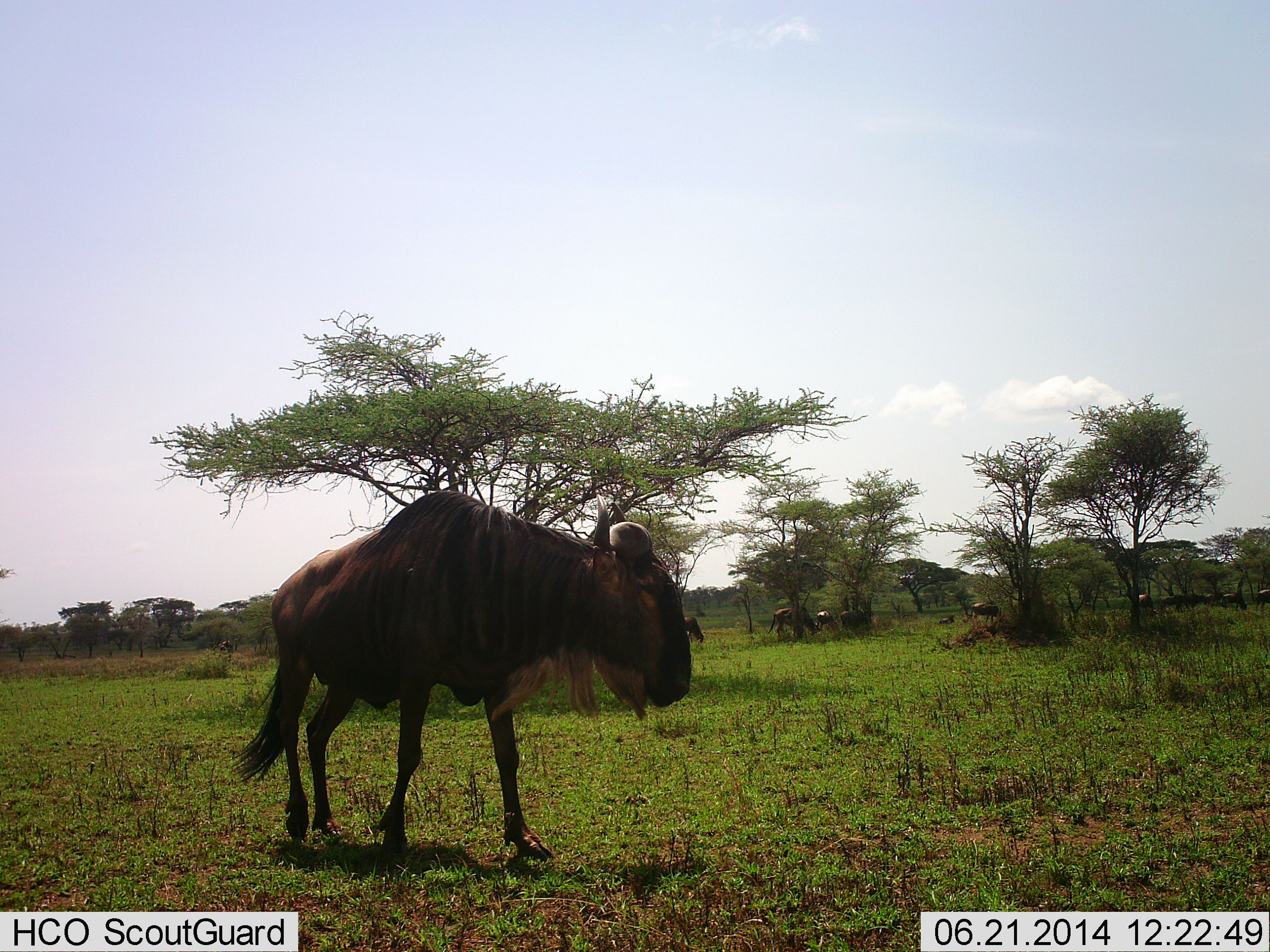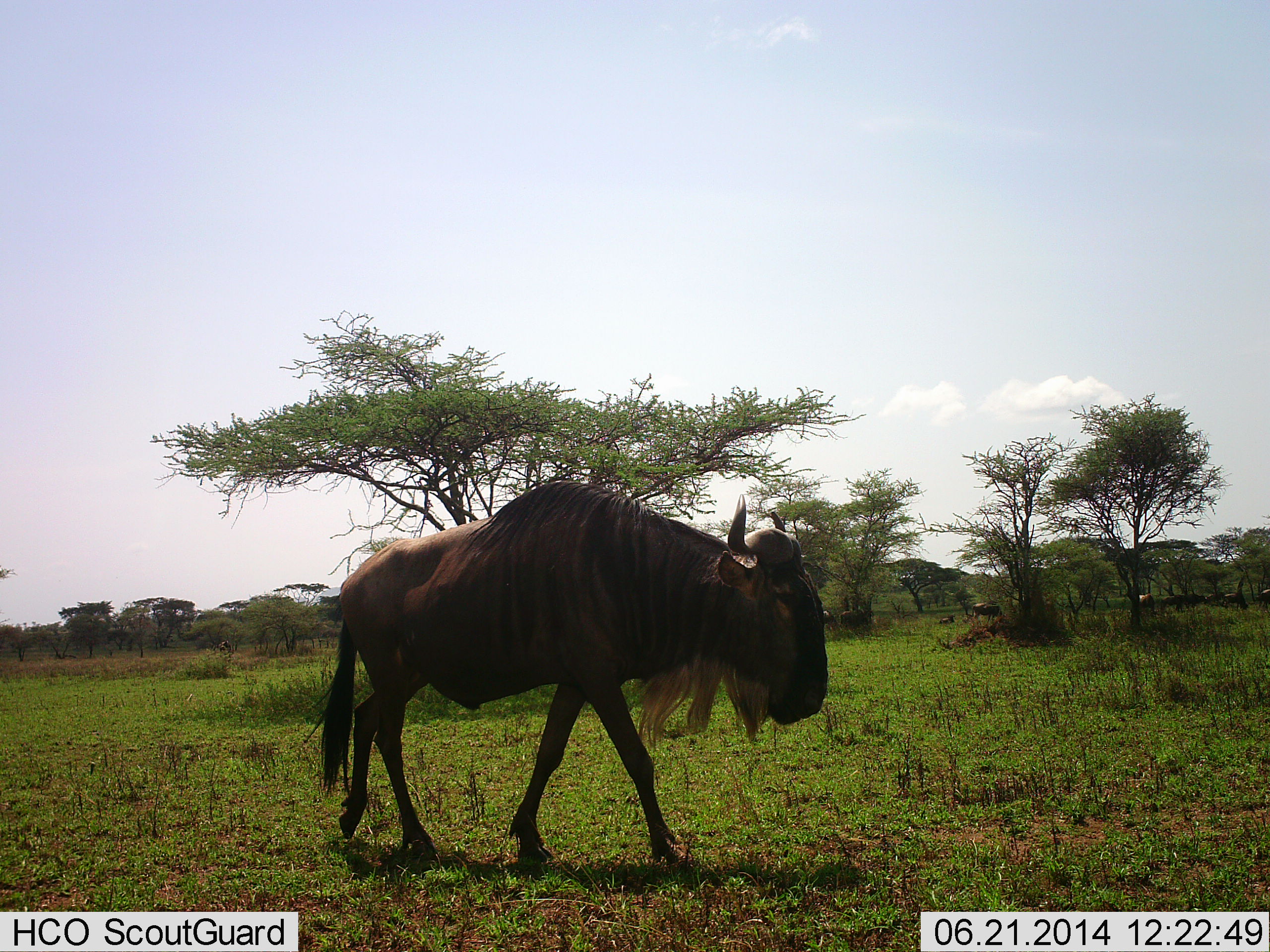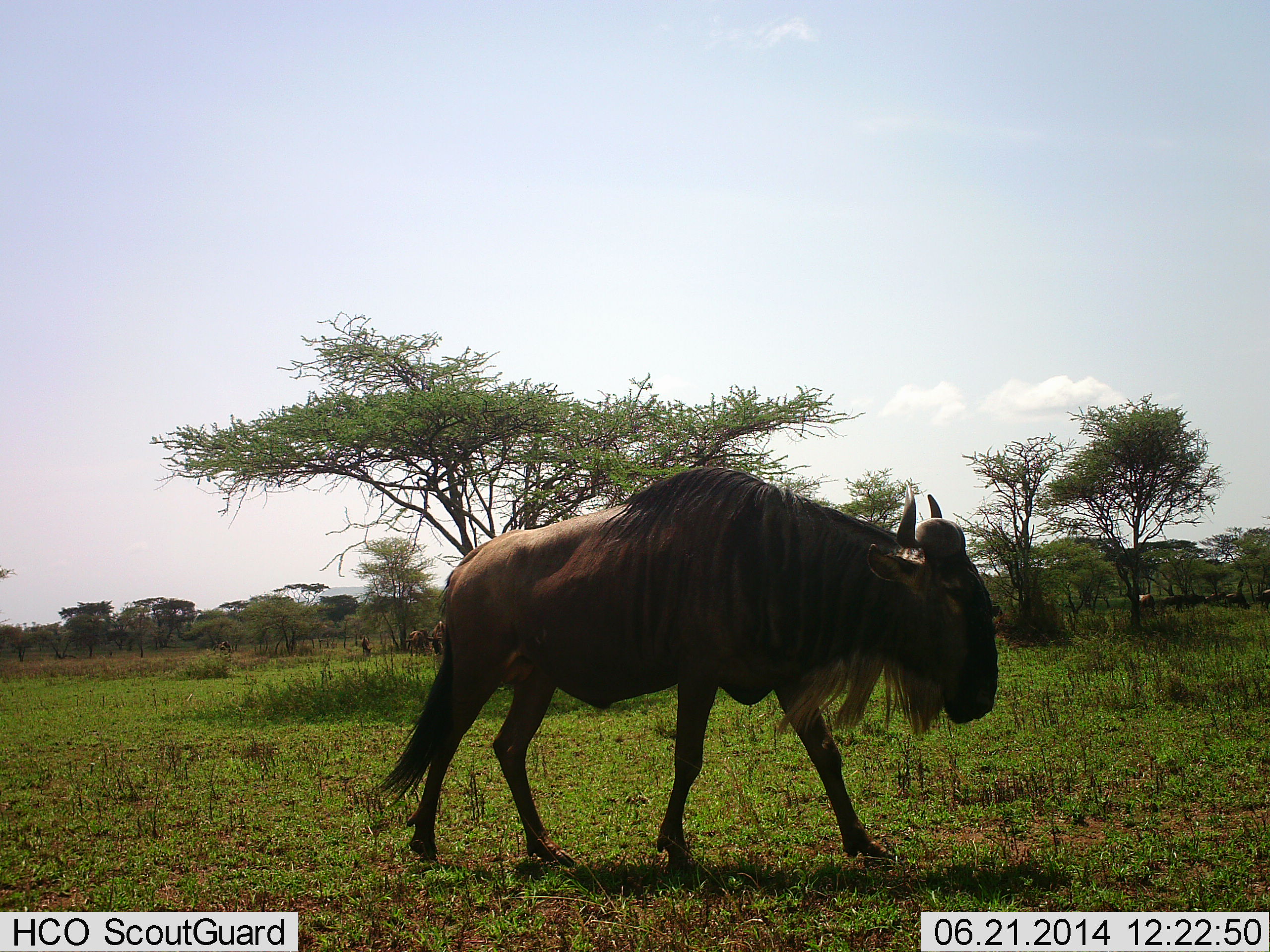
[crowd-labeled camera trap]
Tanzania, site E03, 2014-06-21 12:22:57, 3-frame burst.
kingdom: Animalia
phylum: Chordata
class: Mammalia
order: Artiodactyla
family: Bovidae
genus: Connochaetes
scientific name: Connochaetes taurinus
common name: blue wildebeest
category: wildebeest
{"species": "wildebeest (blue wildebeest) (Connochaetes taurinus)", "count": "1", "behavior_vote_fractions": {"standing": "30%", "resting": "10%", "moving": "90%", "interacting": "0%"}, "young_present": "0%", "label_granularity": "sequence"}